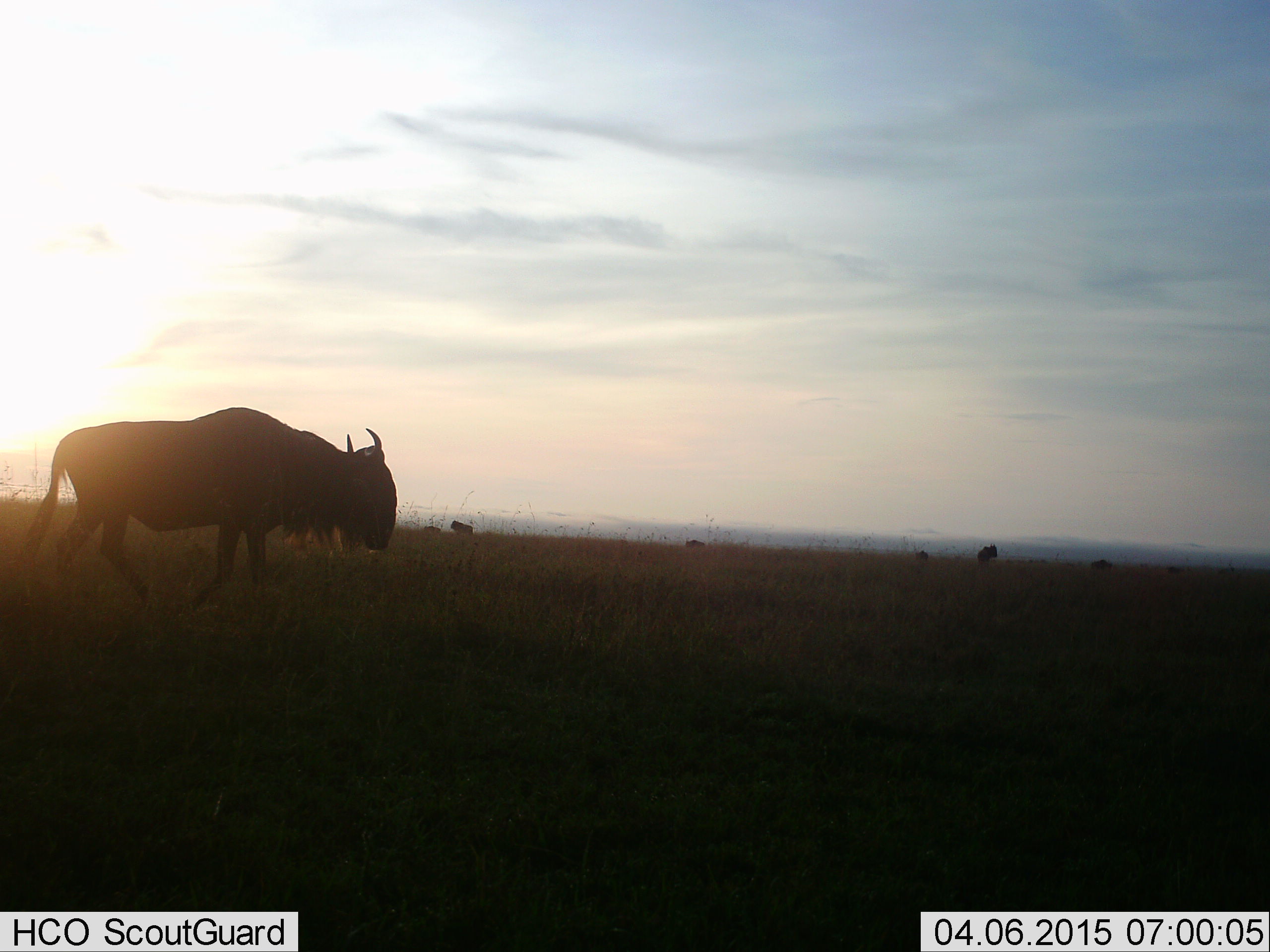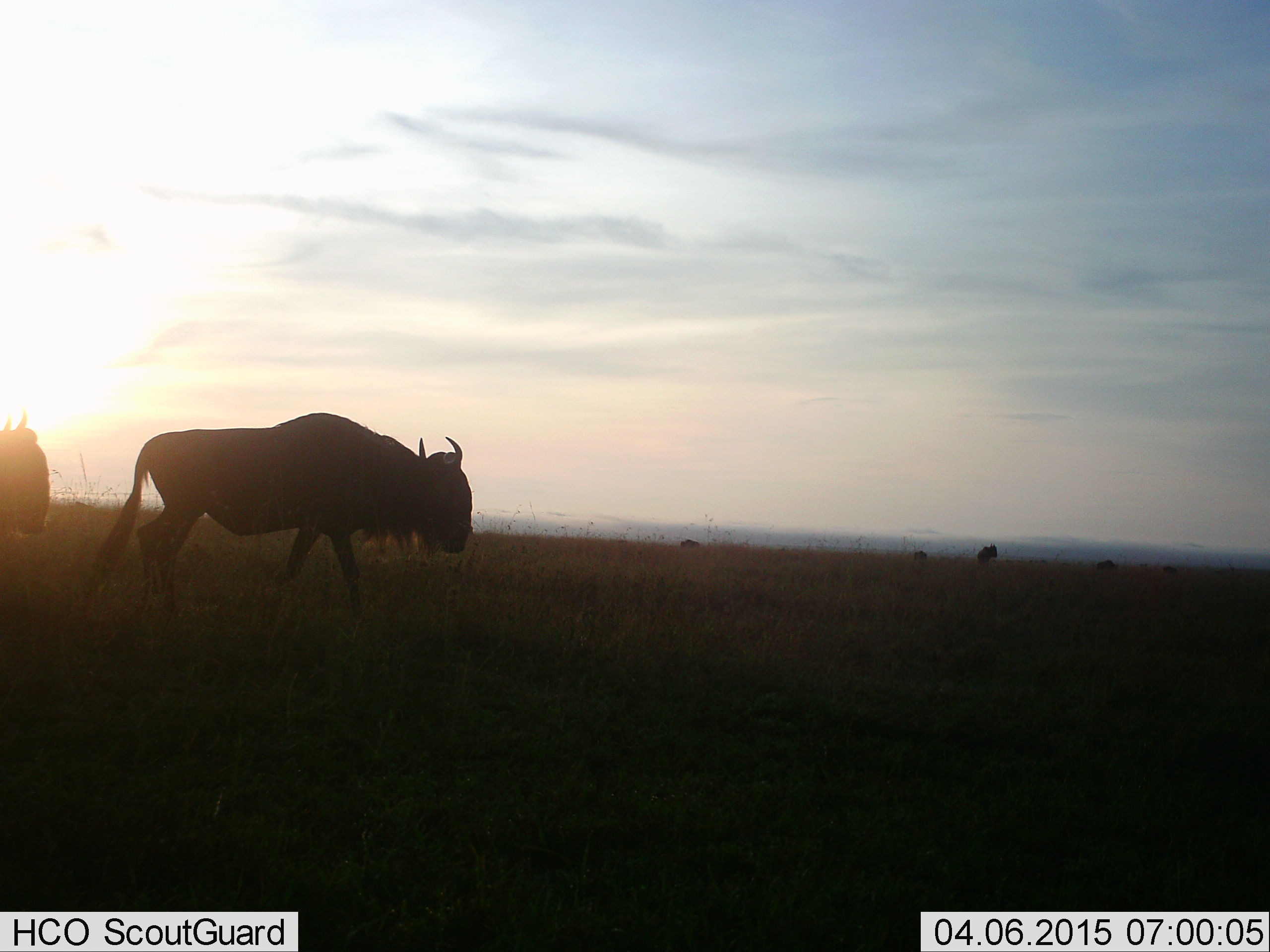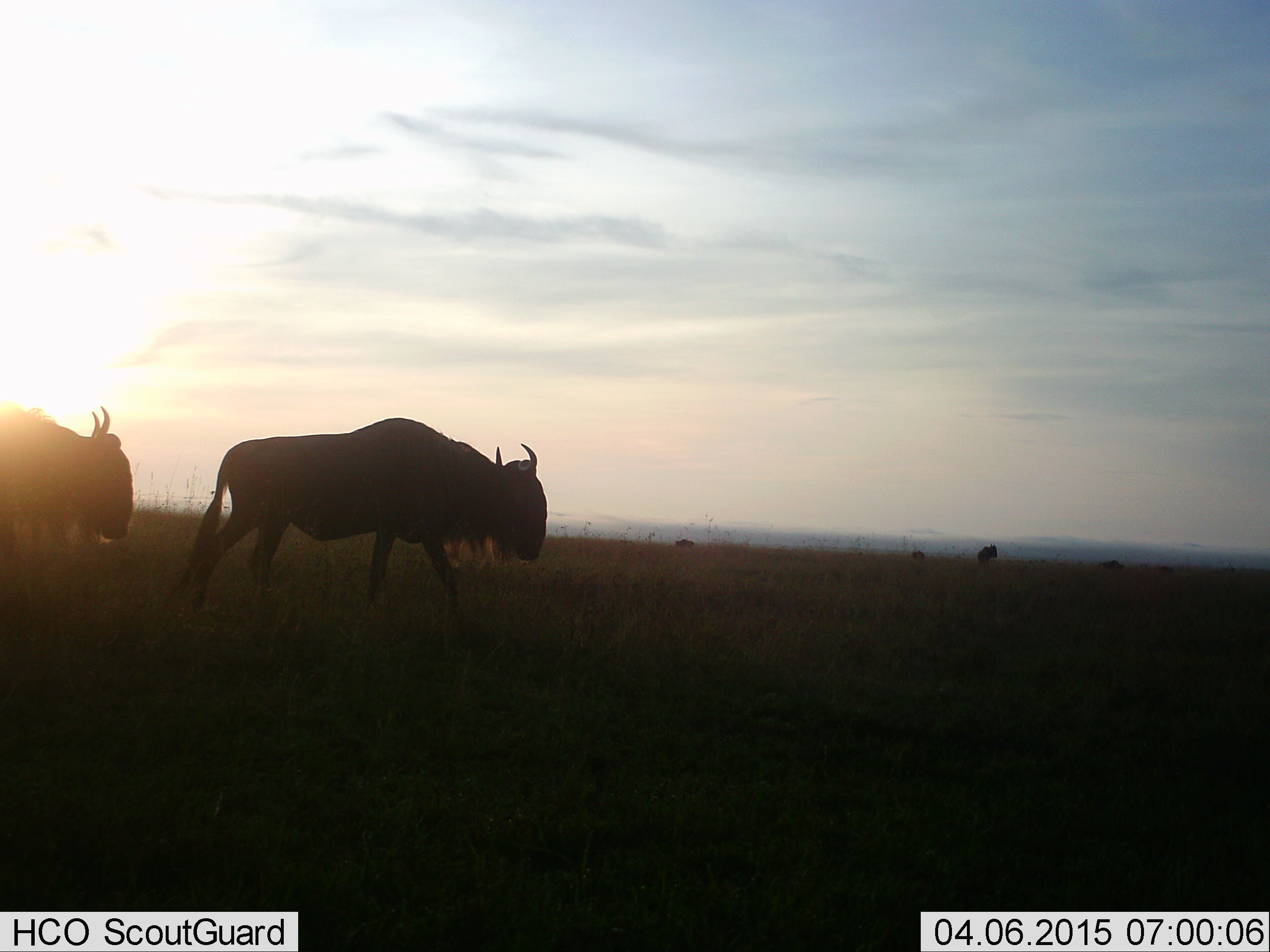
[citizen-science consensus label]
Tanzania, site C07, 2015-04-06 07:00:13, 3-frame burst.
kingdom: Animalia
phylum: Chordata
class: Mammalia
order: Artiodactyla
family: Bovidae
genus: Connochaetes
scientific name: Connochaetes taurinus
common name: blue wildebeest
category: wildebeest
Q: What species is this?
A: Wildebeest (blue wildebeest) (Connochaetes taurinus).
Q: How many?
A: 6.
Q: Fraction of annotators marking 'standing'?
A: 10%.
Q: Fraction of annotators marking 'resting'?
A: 10%.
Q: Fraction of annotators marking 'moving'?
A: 80%.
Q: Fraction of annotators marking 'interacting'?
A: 0%.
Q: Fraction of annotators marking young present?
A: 0%.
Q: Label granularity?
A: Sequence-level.